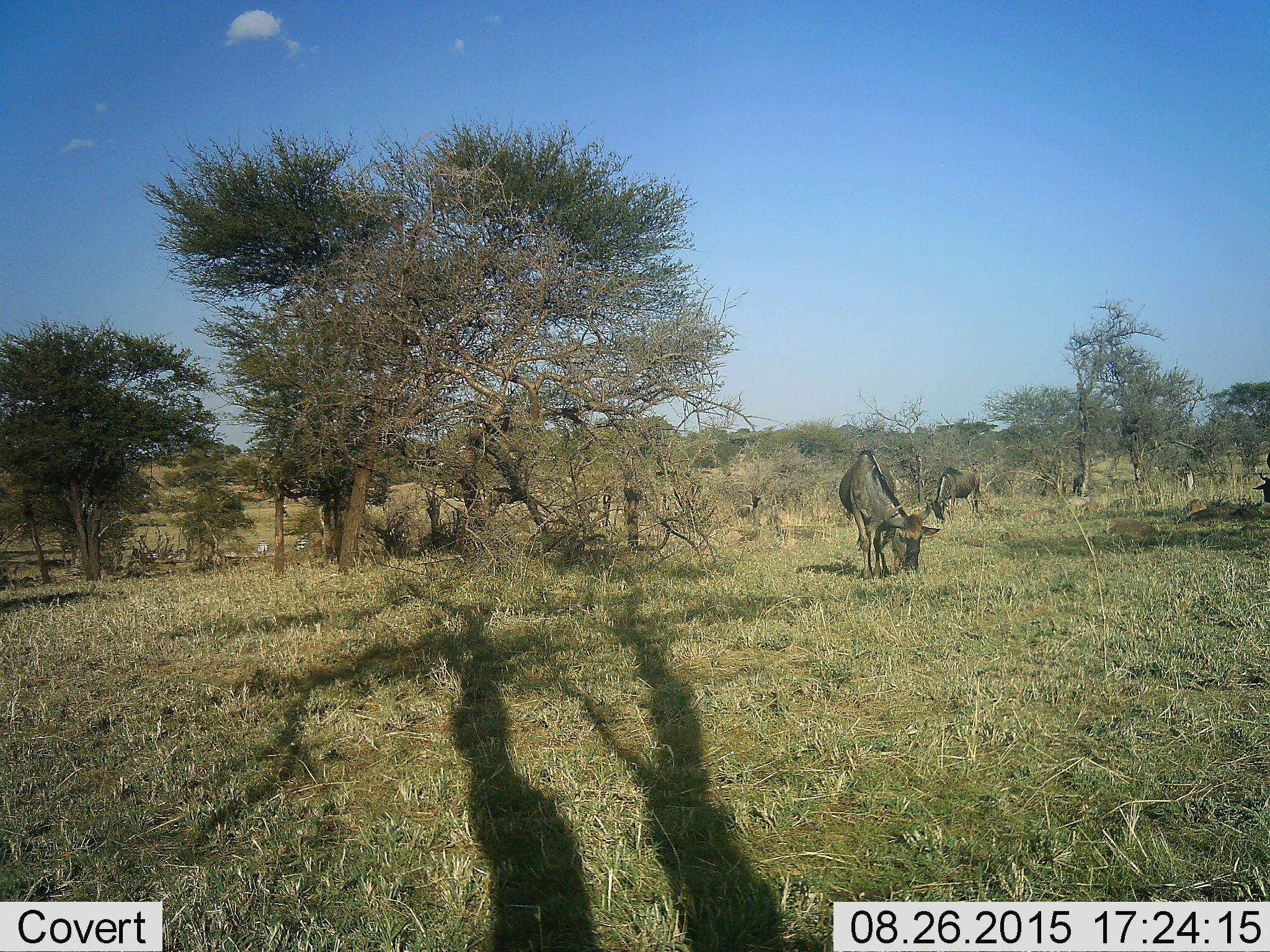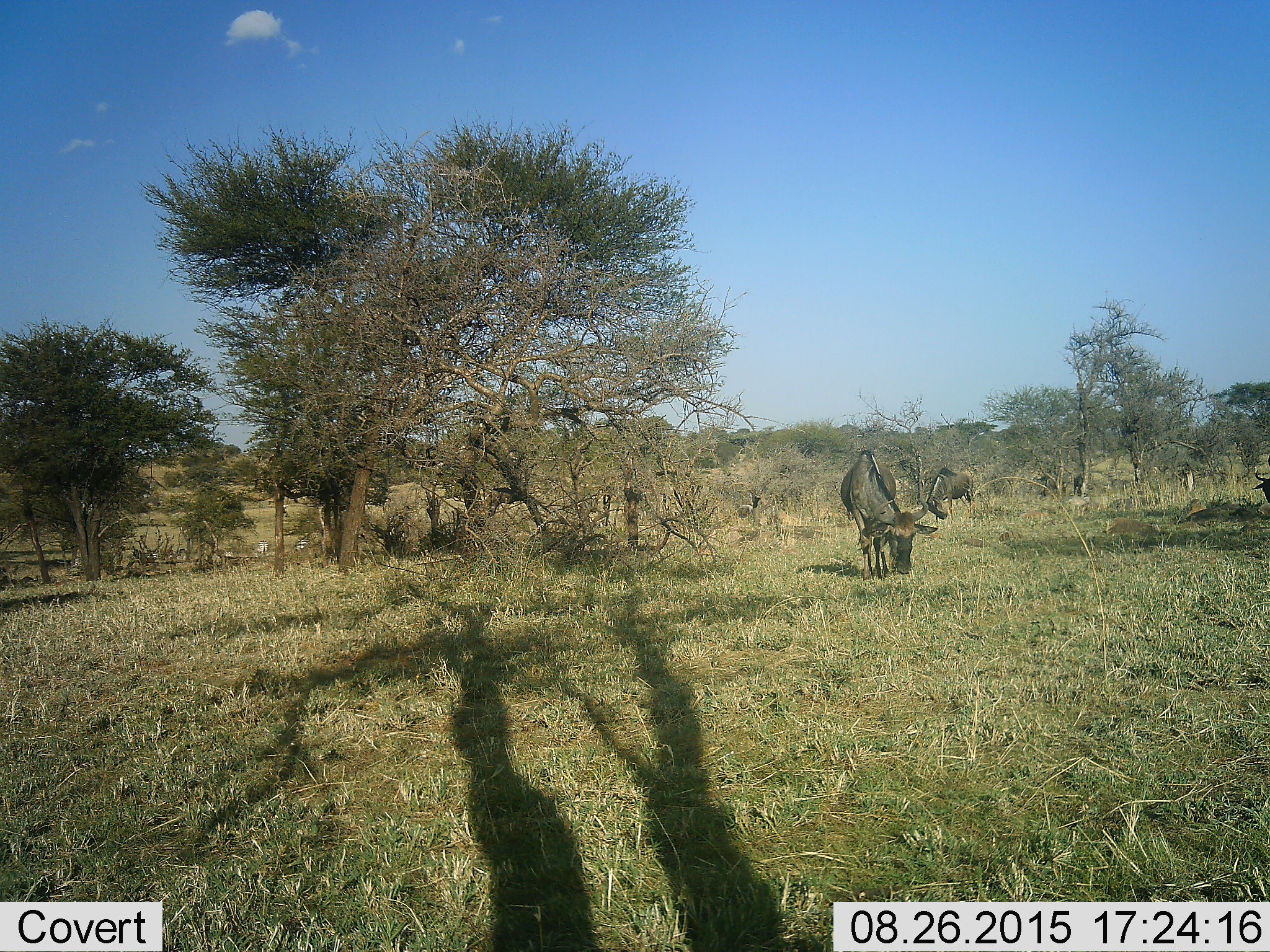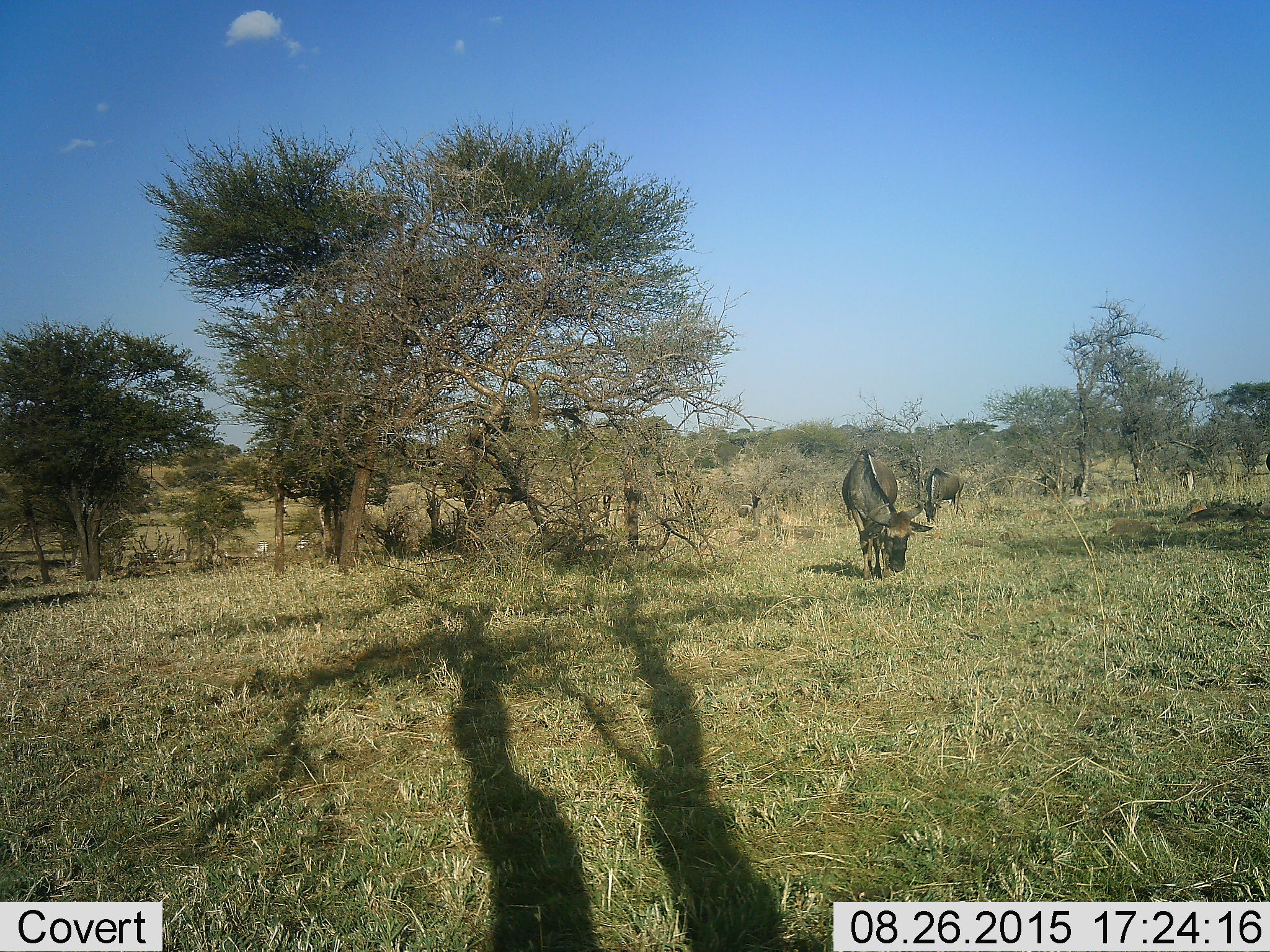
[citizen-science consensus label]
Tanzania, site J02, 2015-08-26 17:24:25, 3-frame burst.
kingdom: Animalia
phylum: Chordata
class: Mammalia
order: Artiodactyla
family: Bovidae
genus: Connochaetes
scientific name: Connochaetes taurinus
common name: blue wildebeest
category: wildebeest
Wildebeest (blue wildebeest) (Connochaetes taurinus), count 3. Behavior (volunteer vote fractions): standing 12%, resting 0%, moving 0%, interacting 0%. Young present (vote fraction): 0%. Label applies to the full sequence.